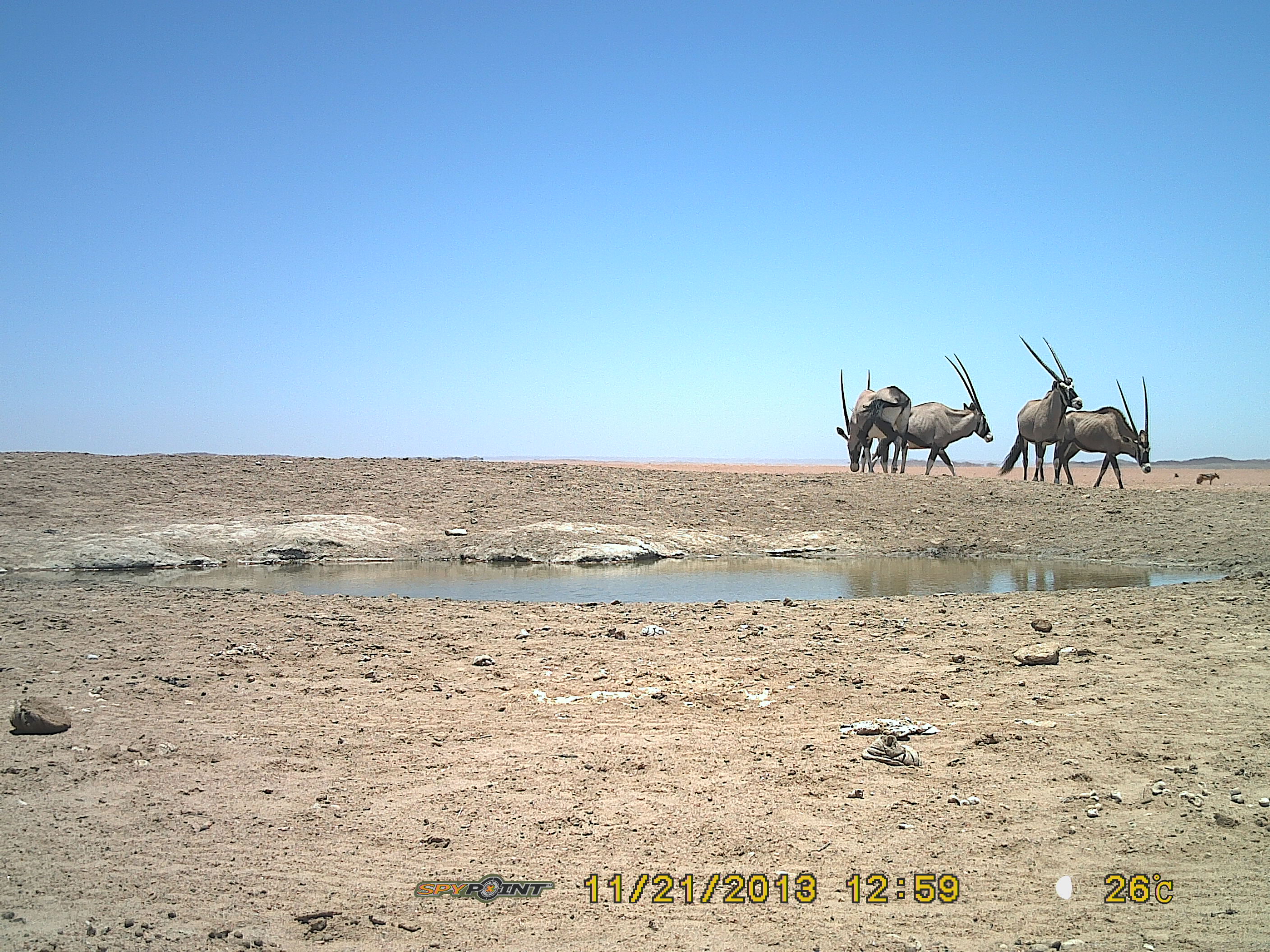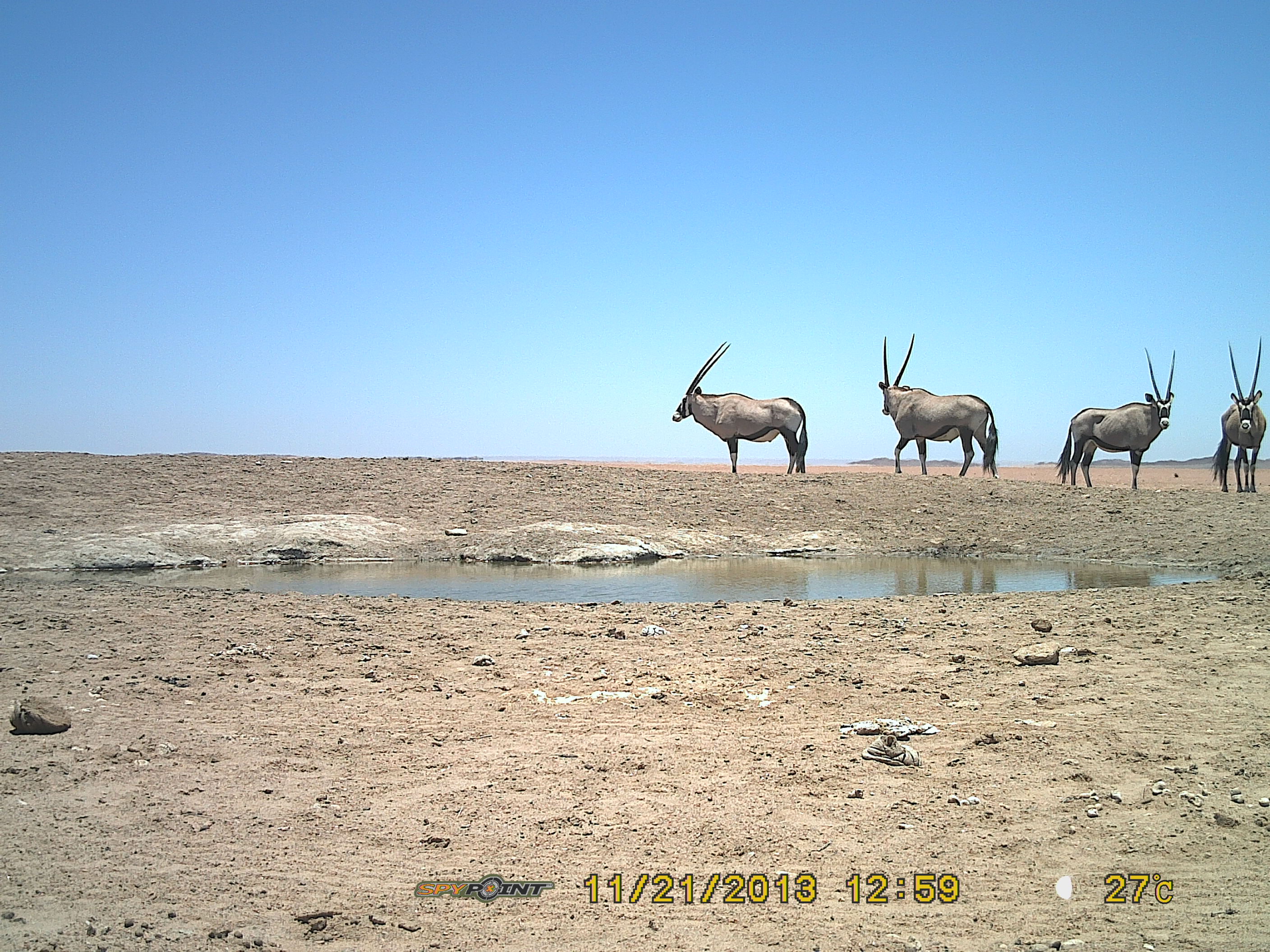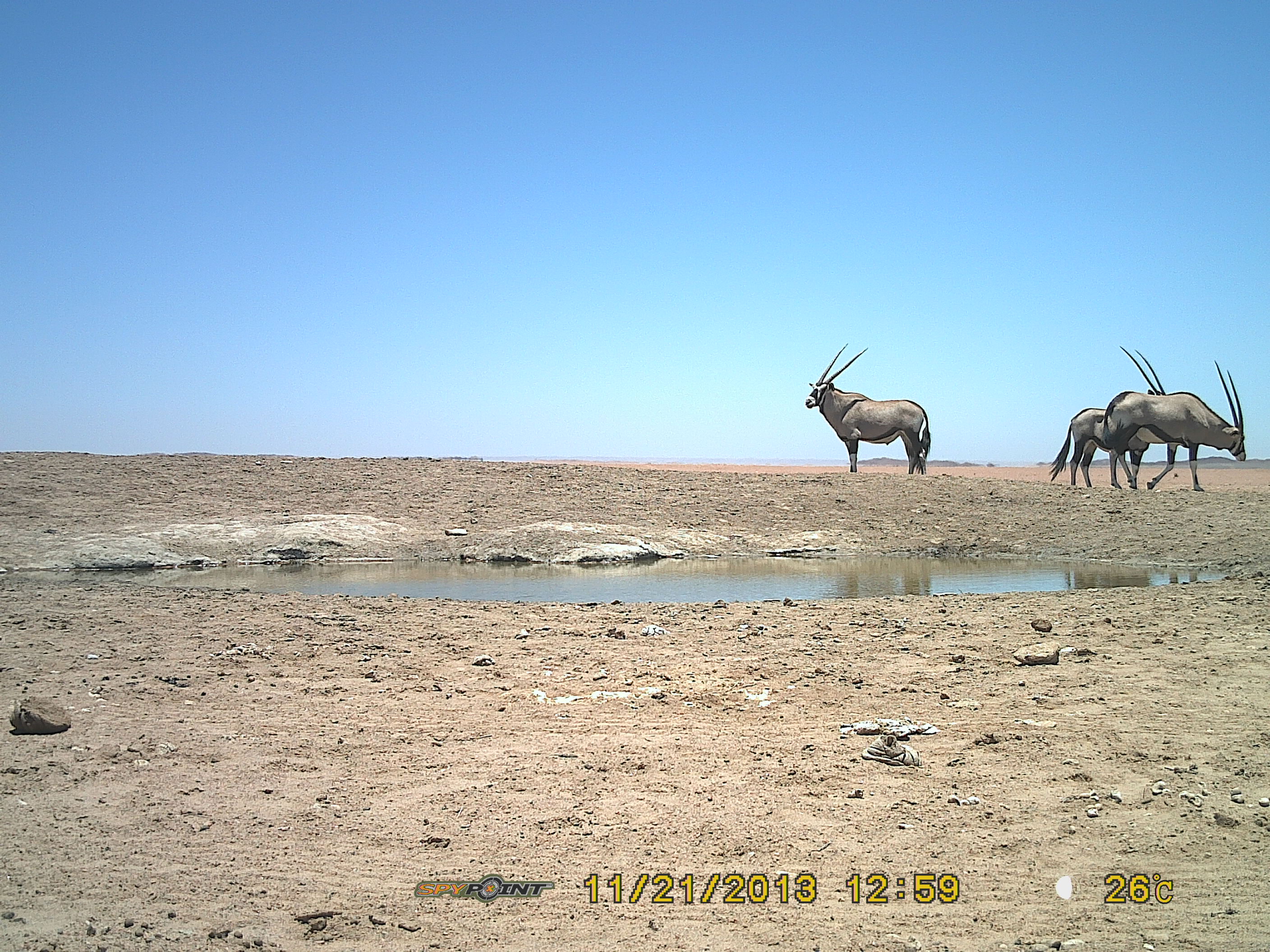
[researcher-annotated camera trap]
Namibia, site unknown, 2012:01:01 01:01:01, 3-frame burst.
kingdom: Animalia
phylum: Chordata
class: Mammalia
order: Artiodactyla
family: Bovidae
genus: Oryx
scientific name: Oryx gazella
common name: gemsbok